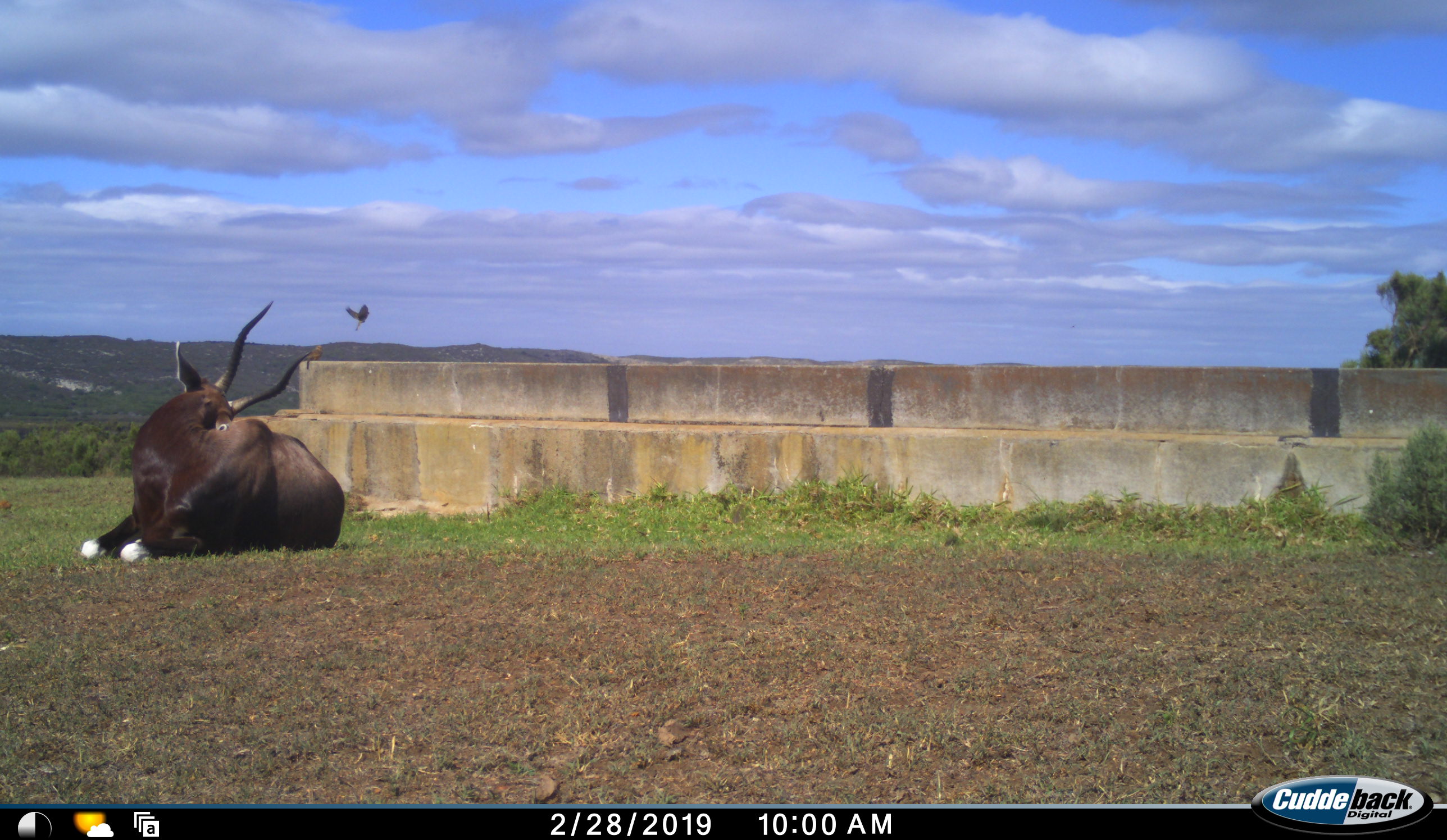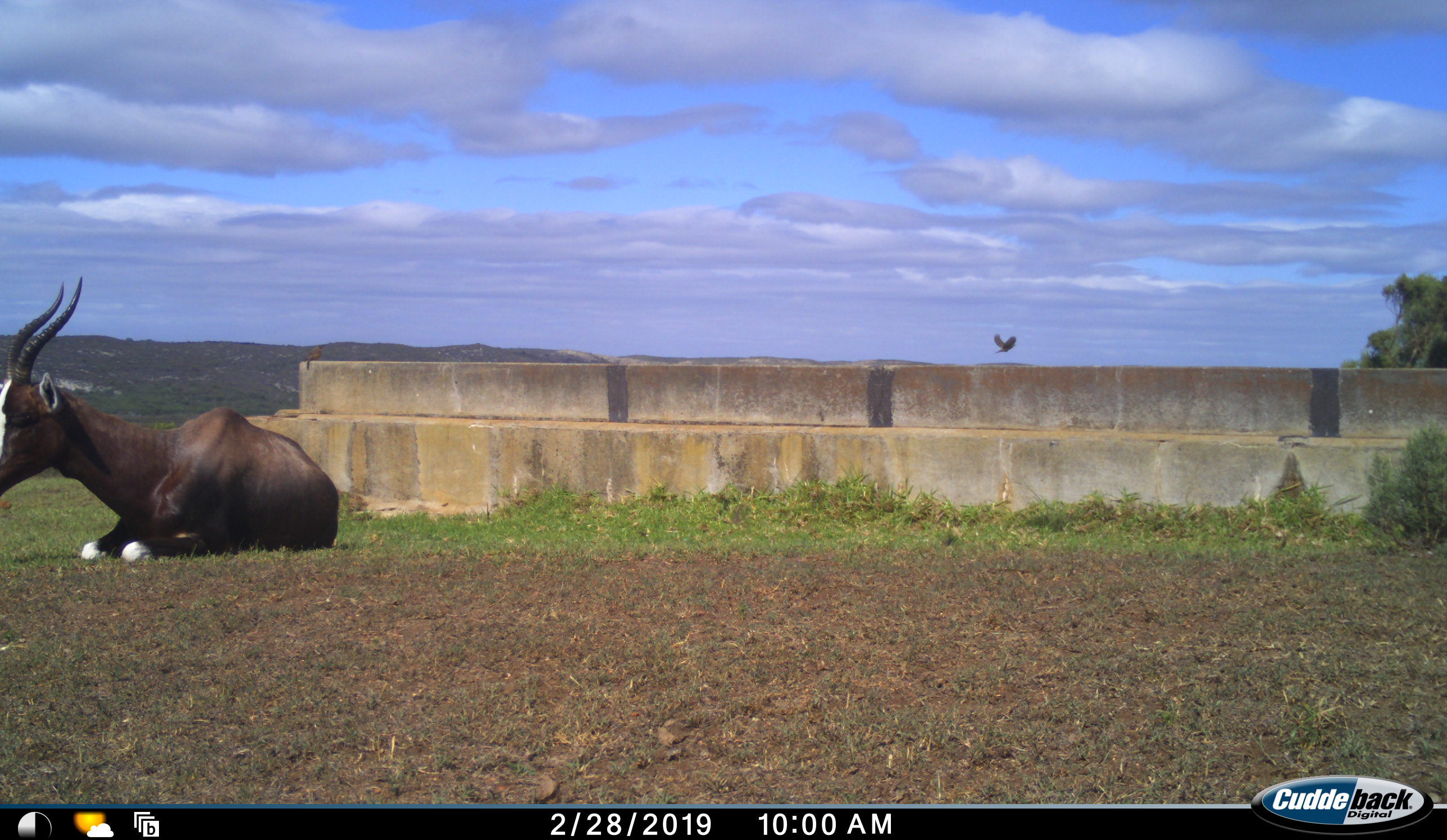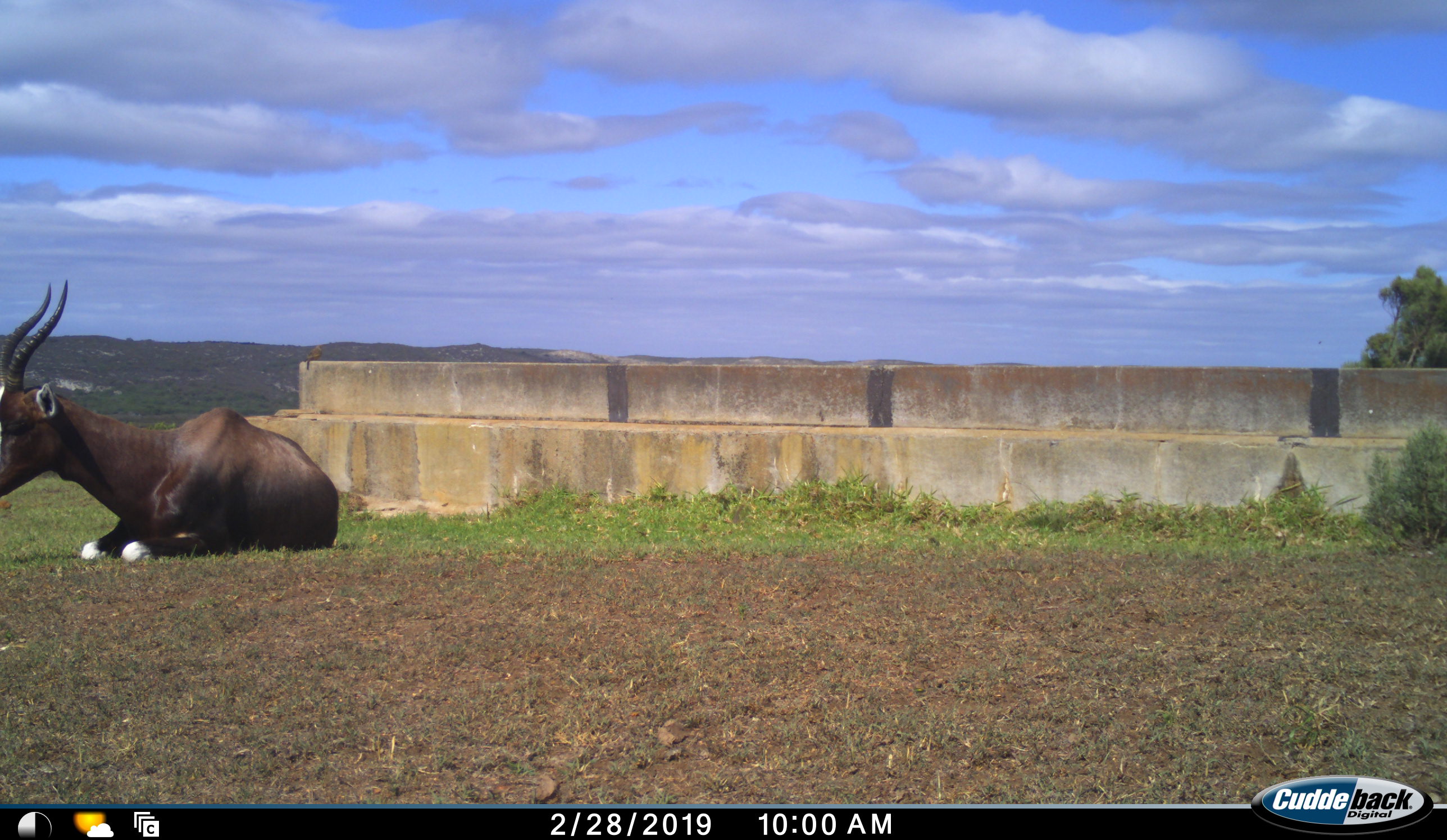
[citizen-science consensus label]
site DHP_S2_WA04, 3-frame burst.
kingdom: Animalia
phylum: Chordata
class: Mammalia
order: Artiodactyla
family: Bovidae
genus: Damaliscus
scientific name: Damaliscus pygargus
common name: bontebok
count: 1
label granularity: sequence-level